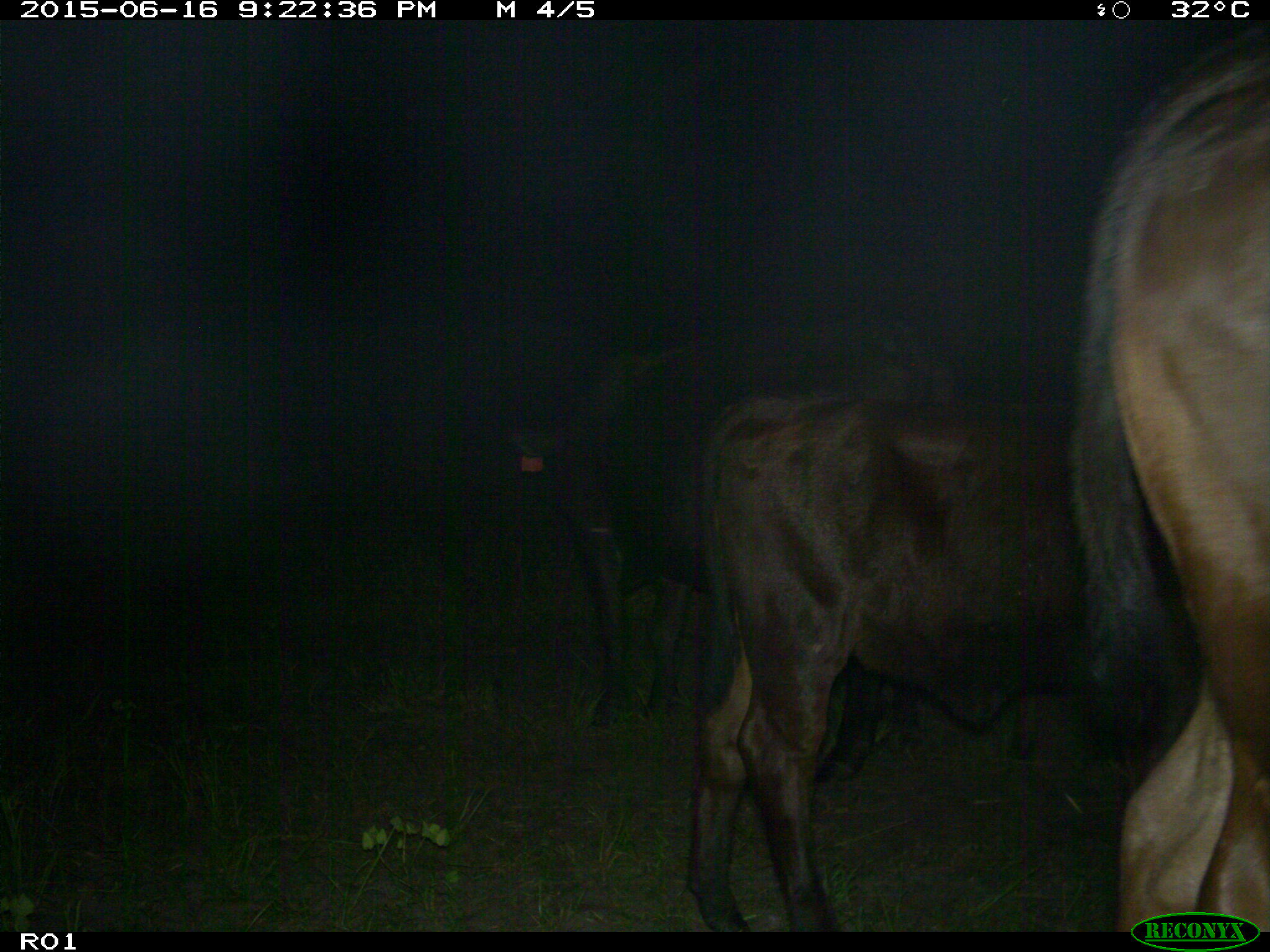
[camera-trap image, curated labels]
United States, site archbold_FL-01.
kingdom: Animalia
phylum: Chordata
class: Mammalia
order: Artiodactyla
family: Bovidae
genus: Bos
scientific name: Bos taurus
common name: domestic cow